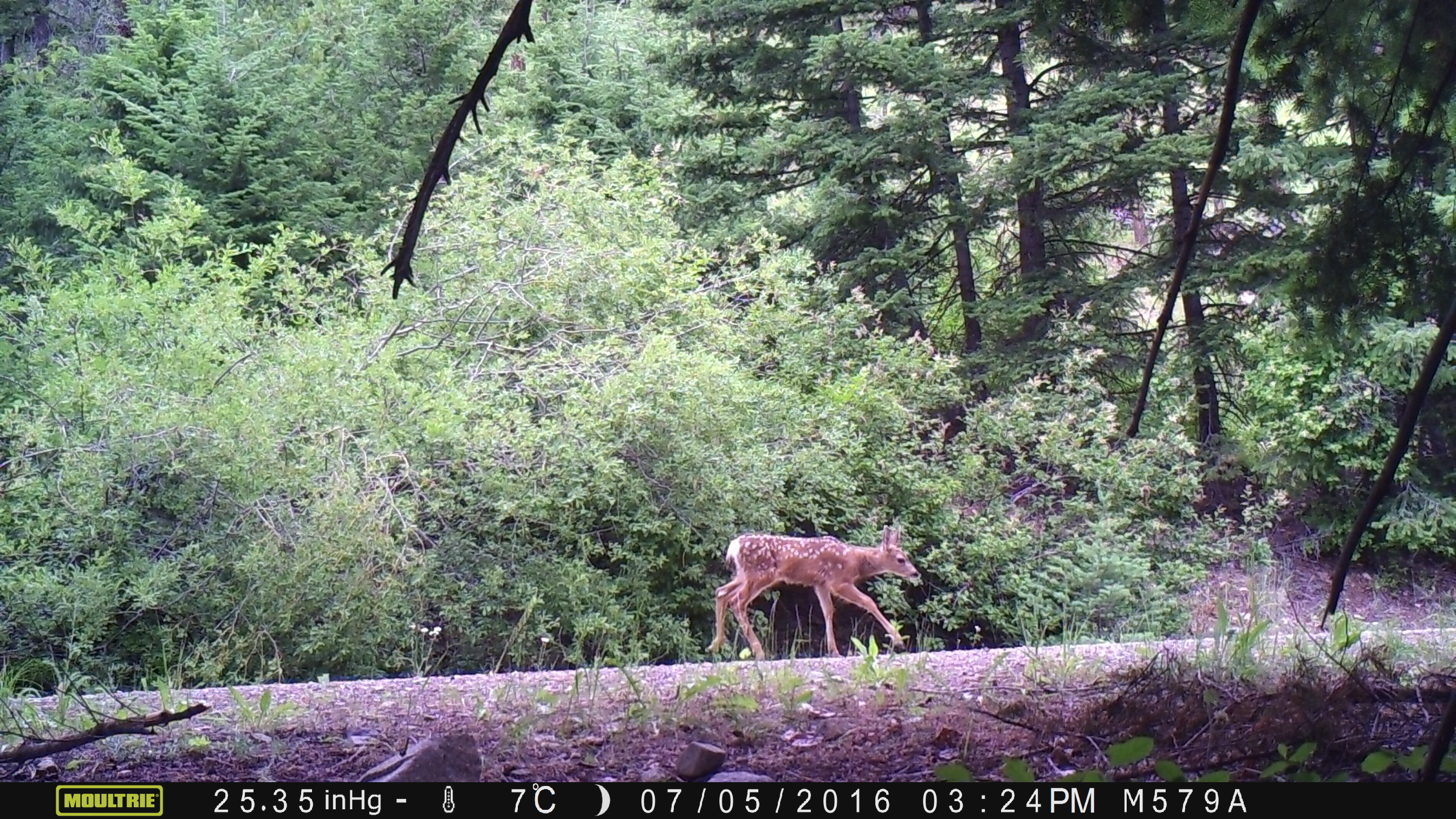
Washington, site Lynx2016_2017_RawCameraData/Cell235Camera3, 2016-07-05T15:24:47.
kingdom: Animalia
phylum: Chordata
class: Mammalia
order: Artiodactyla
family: Cervidae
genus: Odocoileus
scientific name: Odocoileus hemionus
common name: mule deer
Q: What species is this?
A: Odocoileus hemionus (mule deer).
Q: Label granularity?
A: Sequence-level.